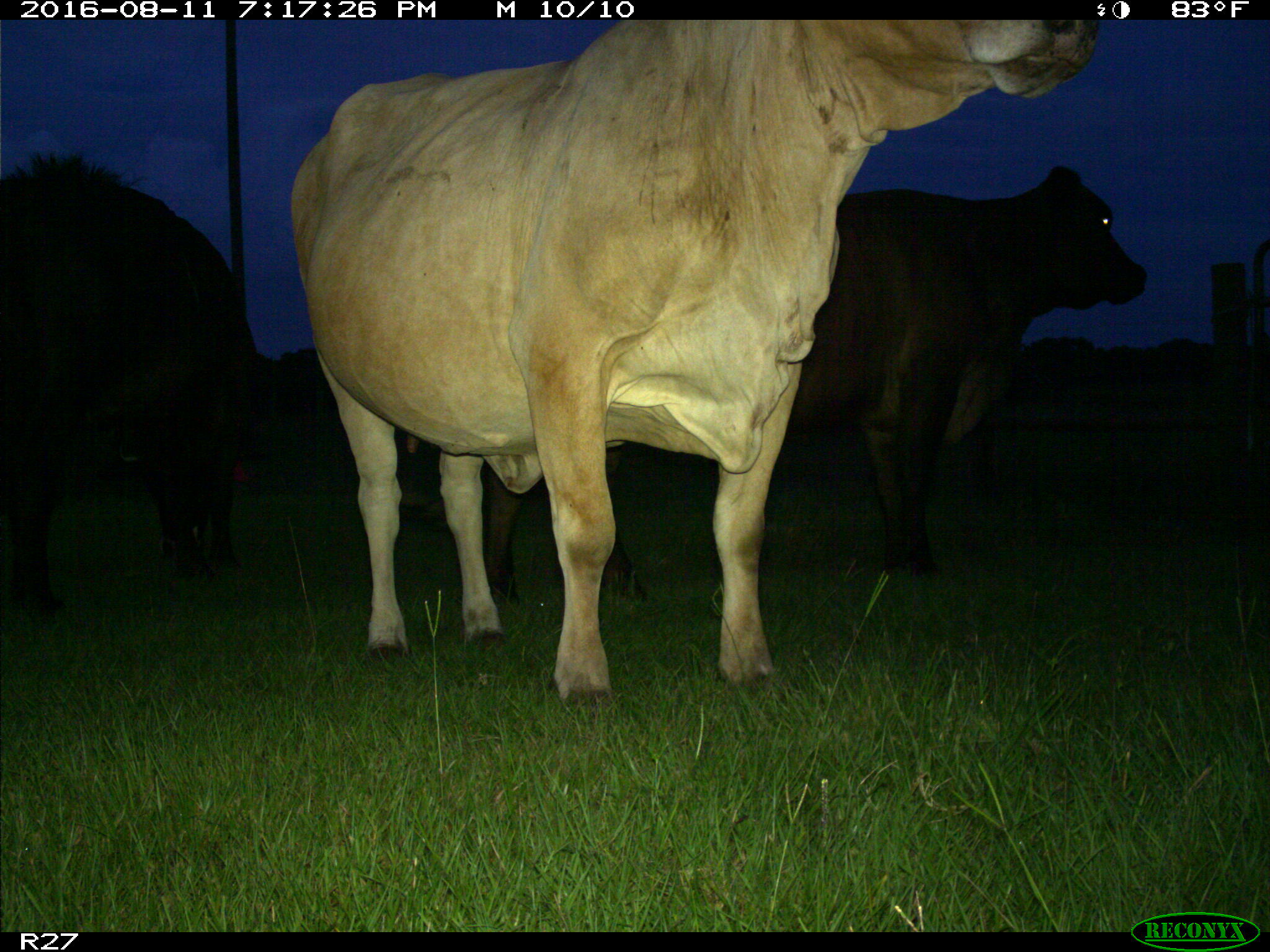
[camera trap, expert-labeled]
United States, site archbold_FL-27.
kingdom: Animalia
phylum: Chordata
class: Mammalia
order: Artiodactyla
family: Bovidae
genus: Bos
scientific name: Bos taurus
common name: domestic cow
Bos taurus (domestic cow).